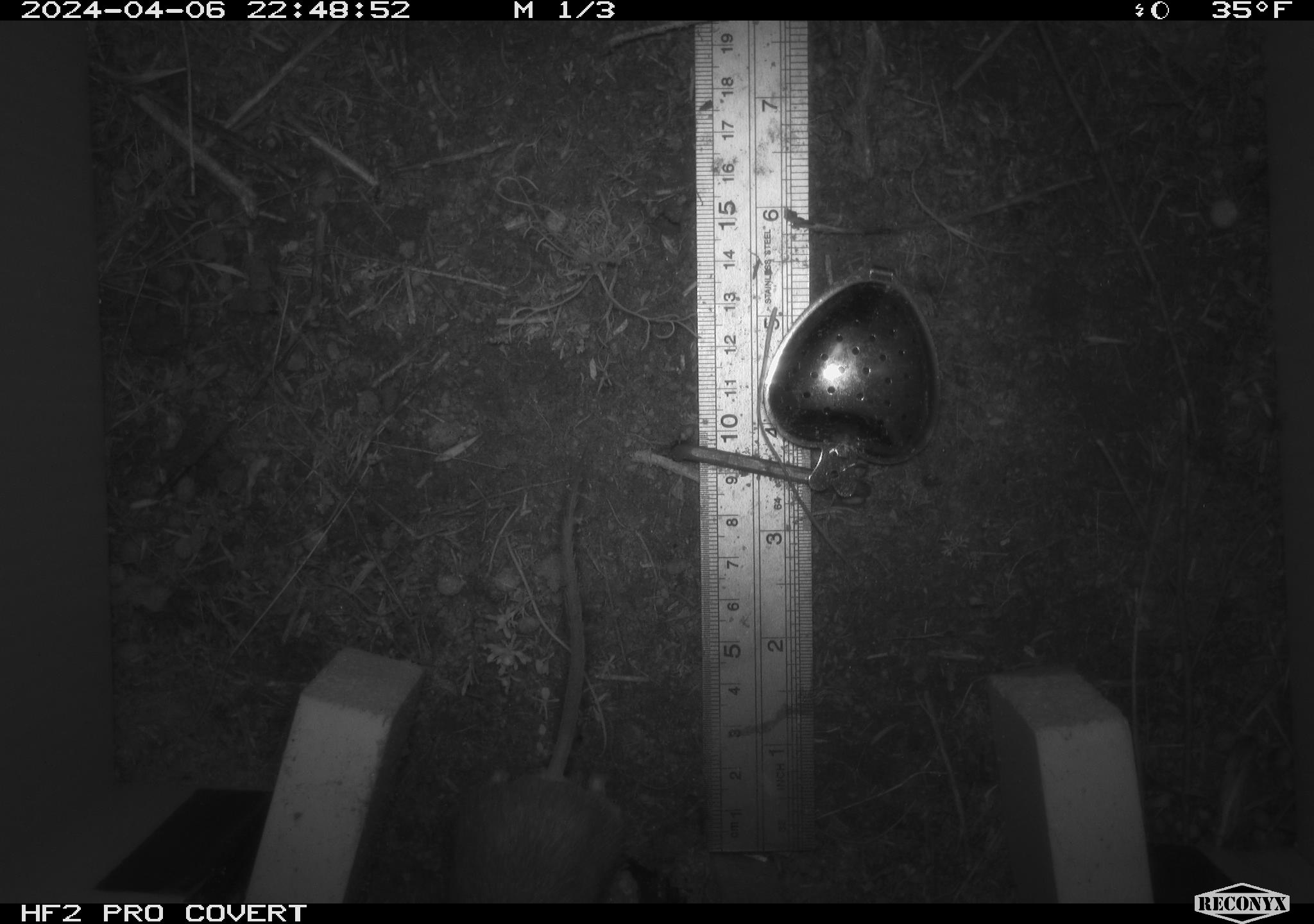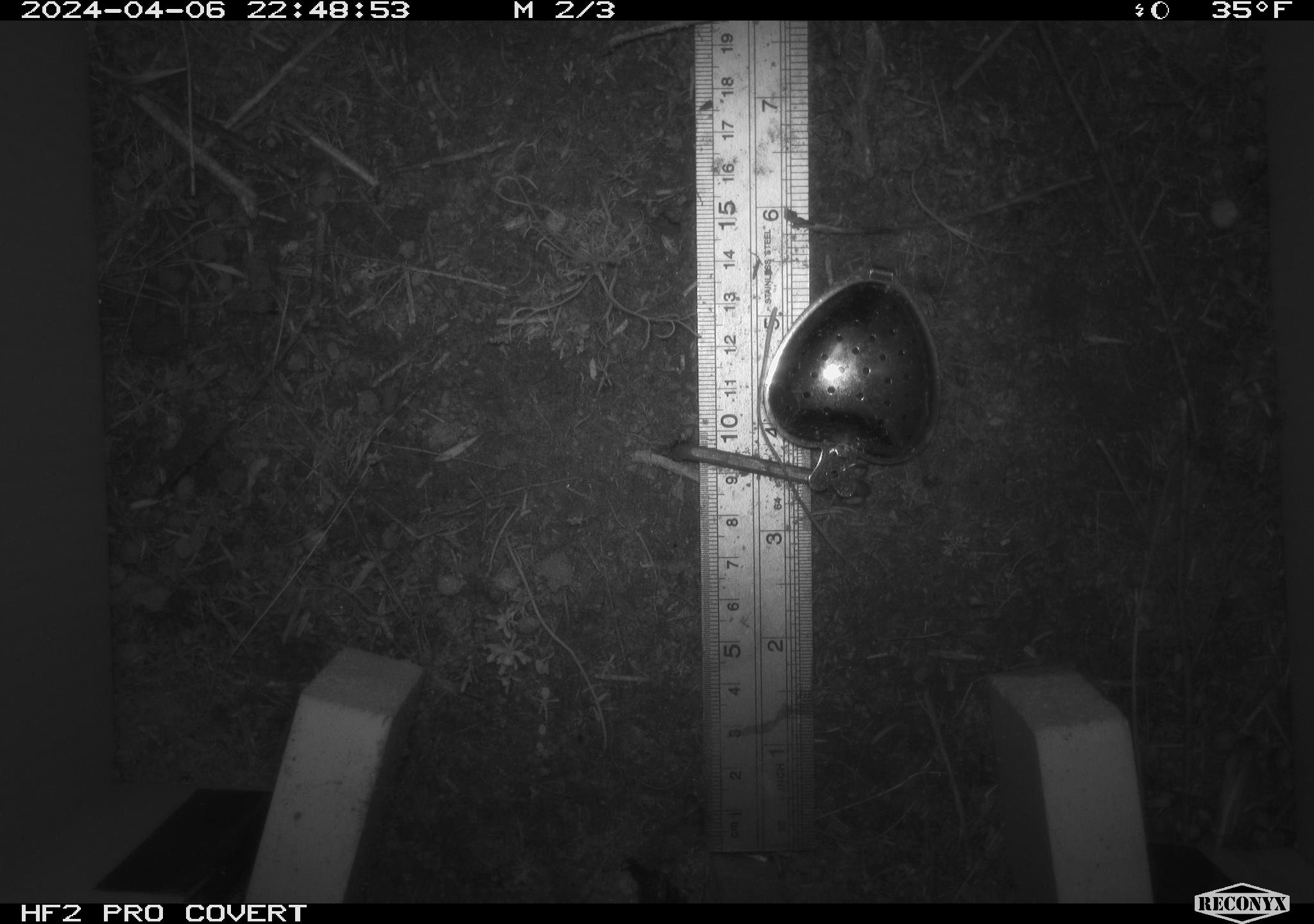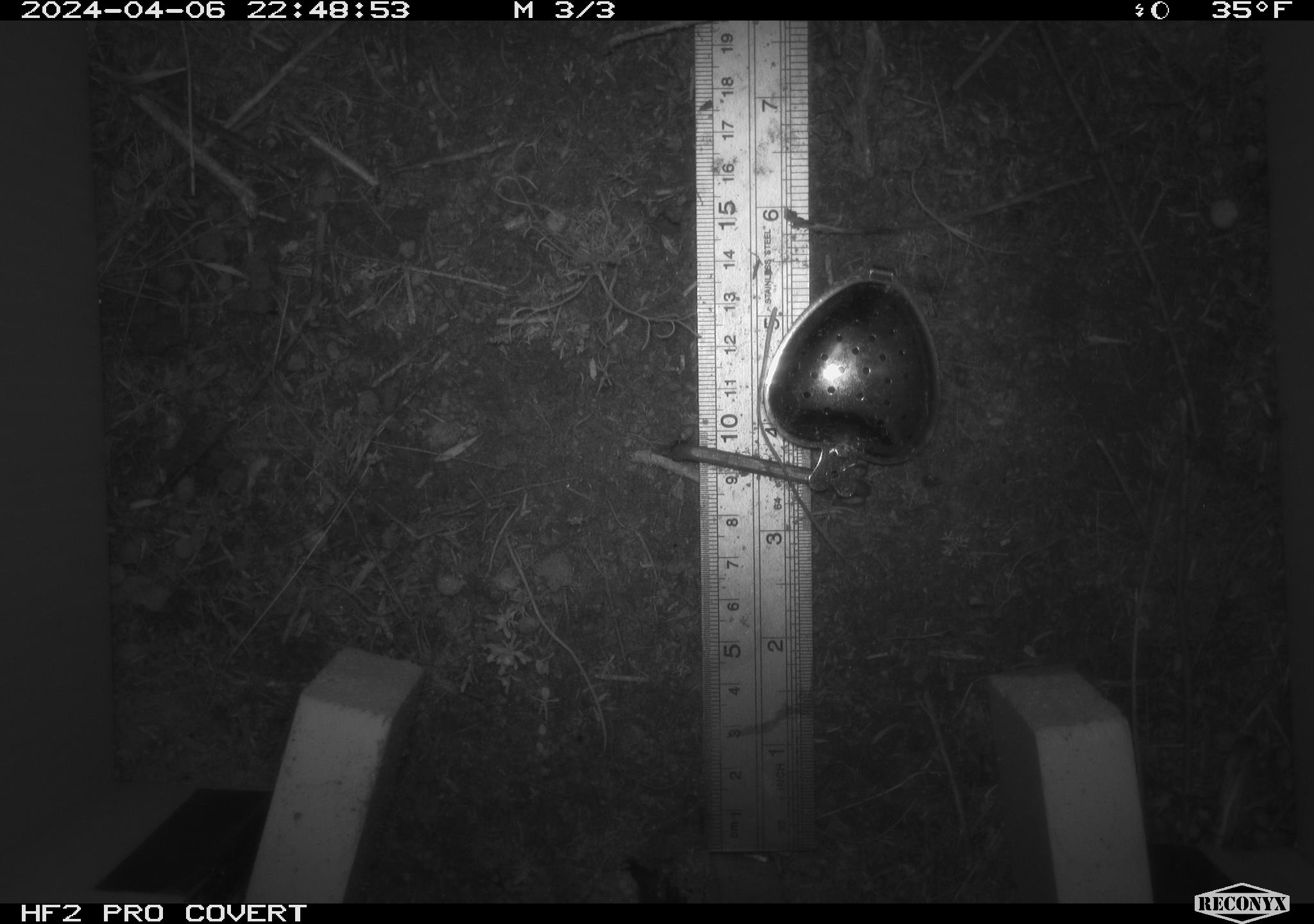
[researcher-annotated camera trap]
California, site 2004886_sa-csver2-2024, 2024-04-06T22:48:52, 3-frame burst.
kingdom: Animalia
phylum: Chordata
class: Mammalia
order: Rodentia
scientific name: Rodentia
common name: rodent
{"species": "rodent (Rodentia)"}